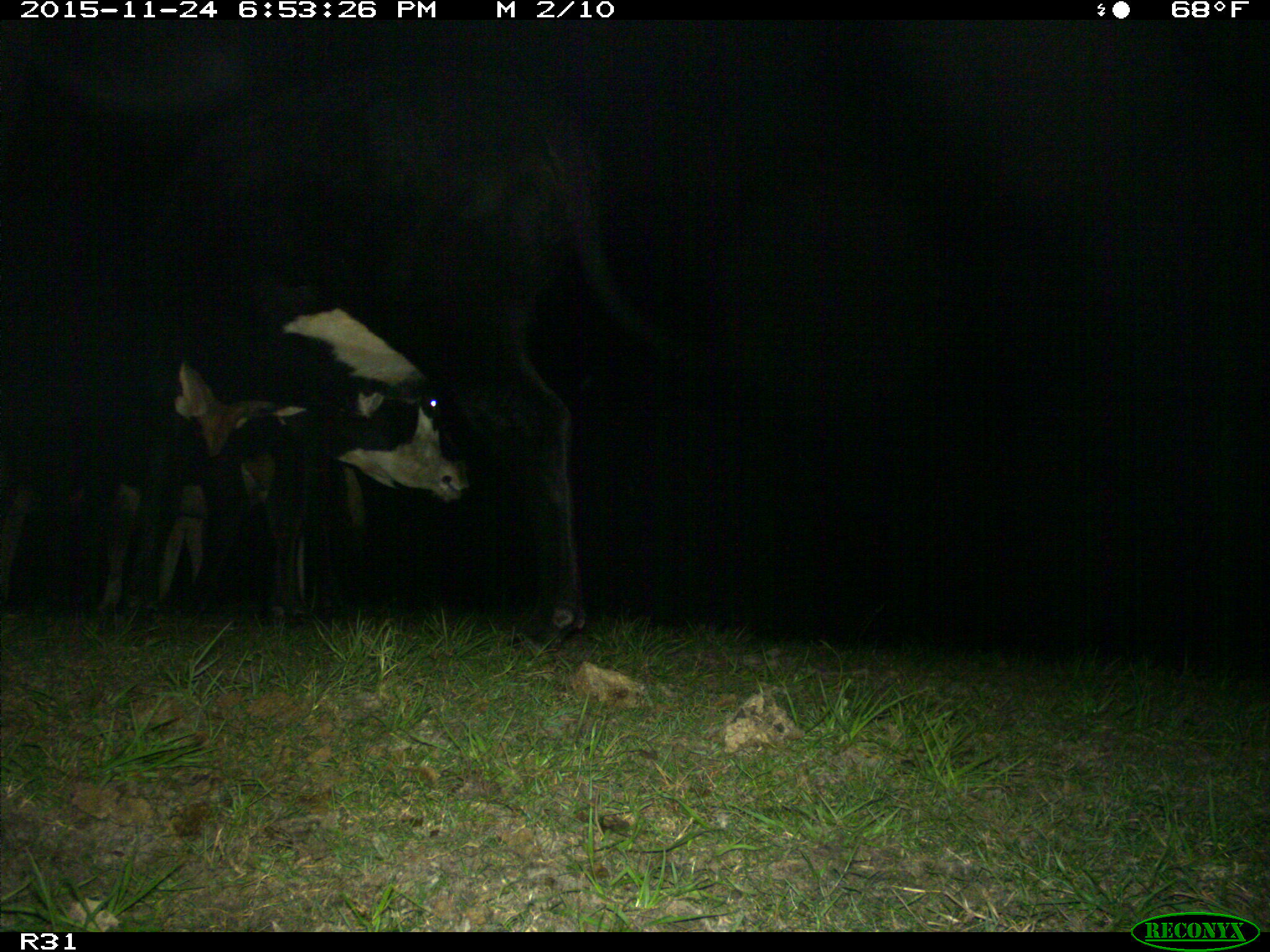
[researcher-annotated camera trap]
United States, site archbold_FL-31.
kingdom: Animalia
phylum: Chordata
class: Mammalia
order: Artiodactyla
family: Bovidae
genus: Bos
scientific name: Bos taurus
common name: domestic cow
Bos taurus (domestic cow).